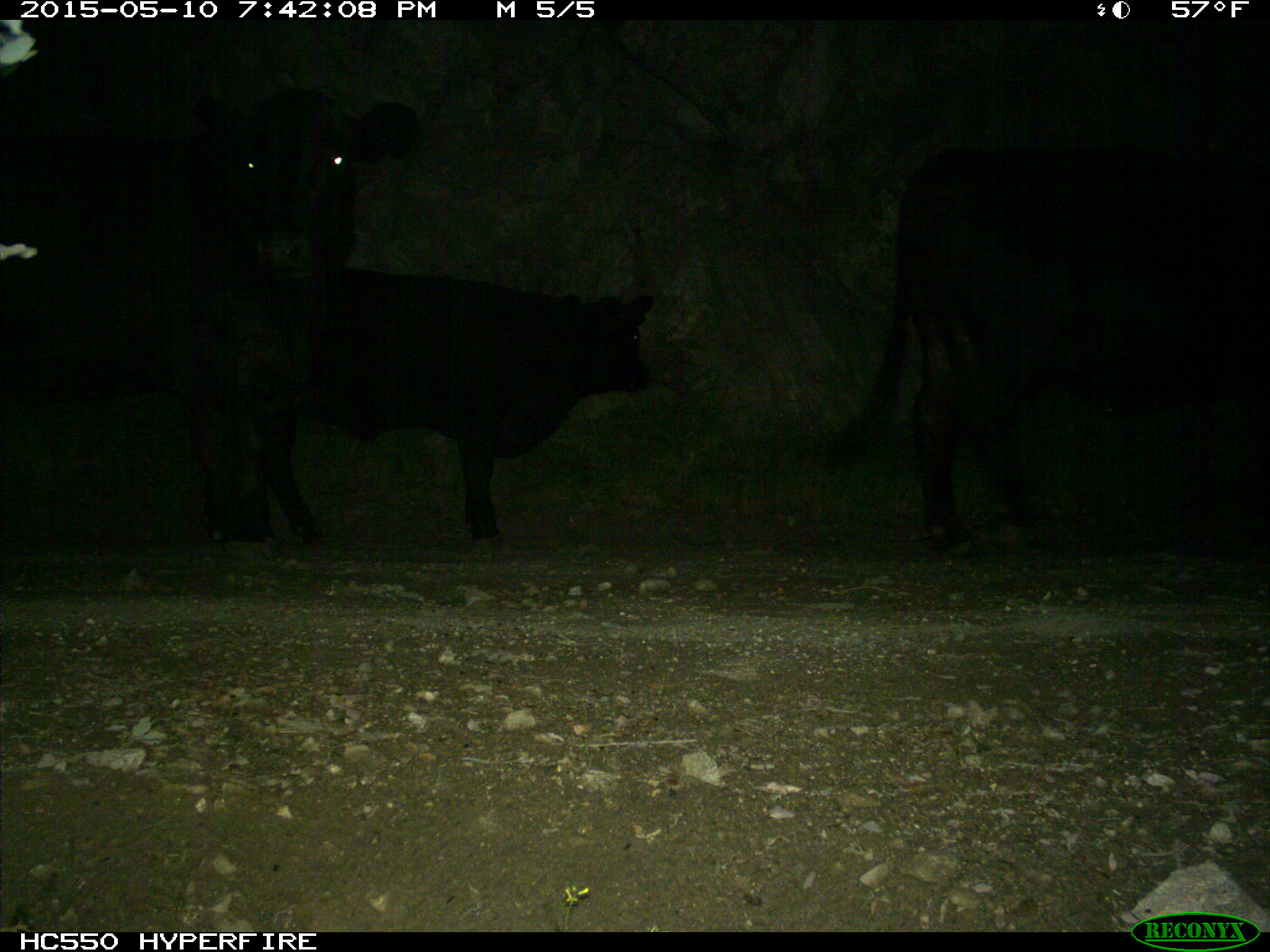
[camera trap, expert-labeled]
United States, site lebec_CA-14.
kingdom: Animalia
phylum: Chordata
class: Mammalia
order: Artiodactyla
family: Bovidae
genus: Bos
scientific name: Bos taurus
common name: domestic cow